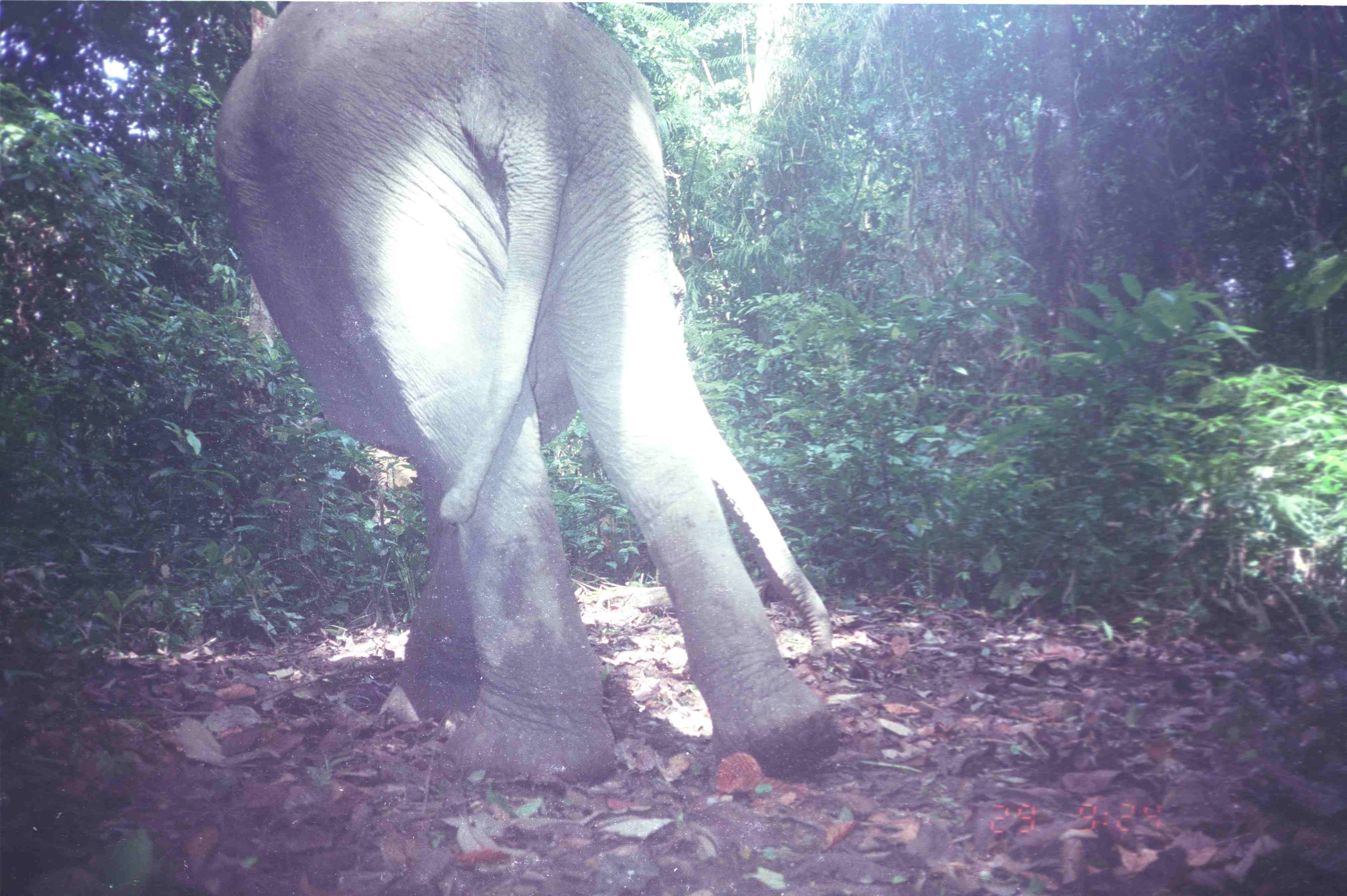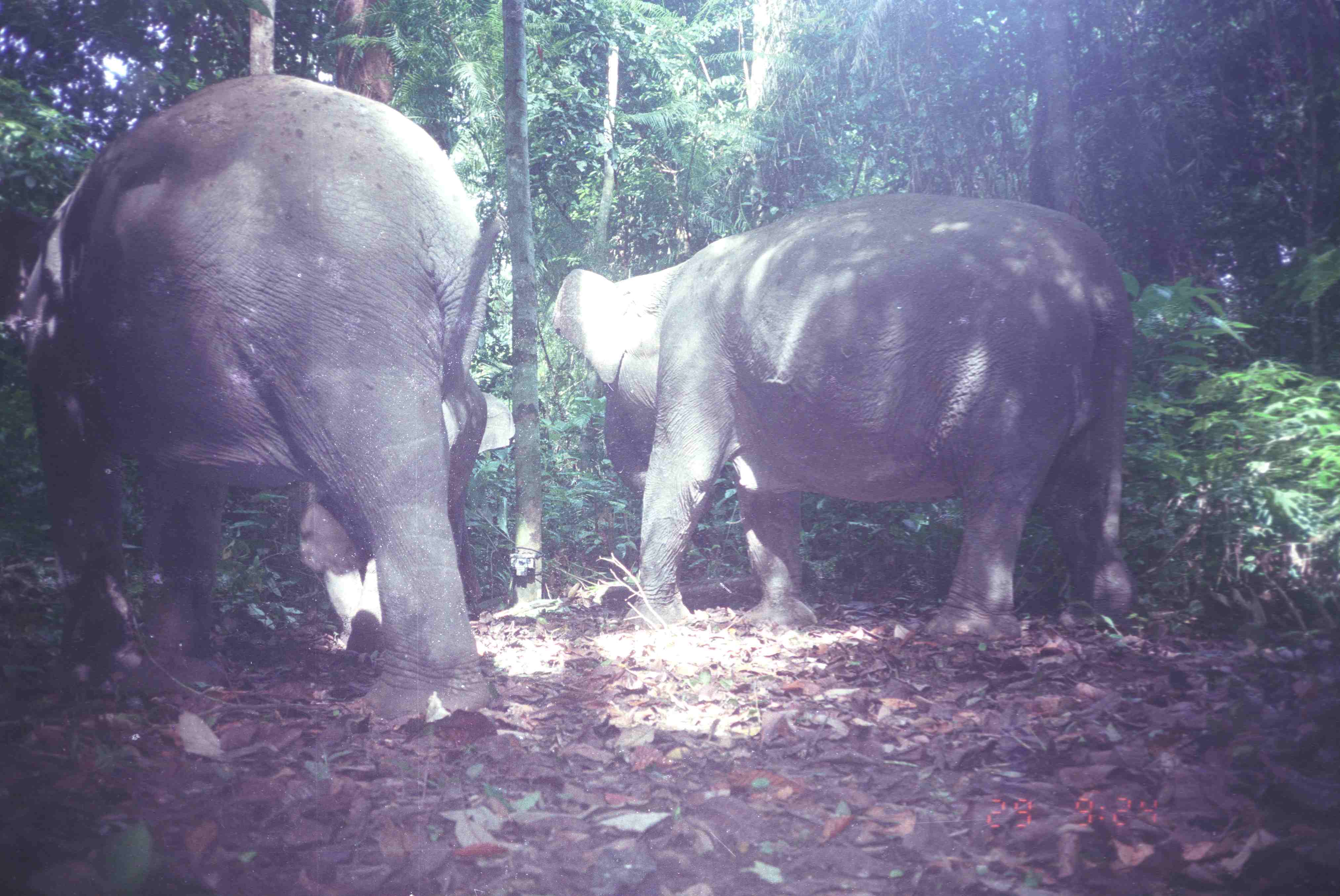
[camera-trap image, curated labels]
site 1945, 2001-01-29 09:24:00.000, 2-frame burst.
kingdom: Animalia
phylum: Chordata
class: Mammalia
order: Proboscidea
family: Elephantidae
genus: Elephas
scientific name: Elephas maximus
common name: asian elephant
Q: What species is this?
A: Elephas maximus (asian elephant).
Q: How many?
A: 1.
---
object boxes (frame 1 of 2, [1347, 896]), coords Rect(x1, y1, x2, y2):
elephas maximus: Rect(208, 1, 843, 787)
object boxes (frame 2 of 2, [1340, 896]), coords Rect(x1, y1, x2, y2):
elephas maximus: Rect(10, 73, 494, 732); Rect(549, 191, 1141, 640); Rect(288, 367, 516, 663)